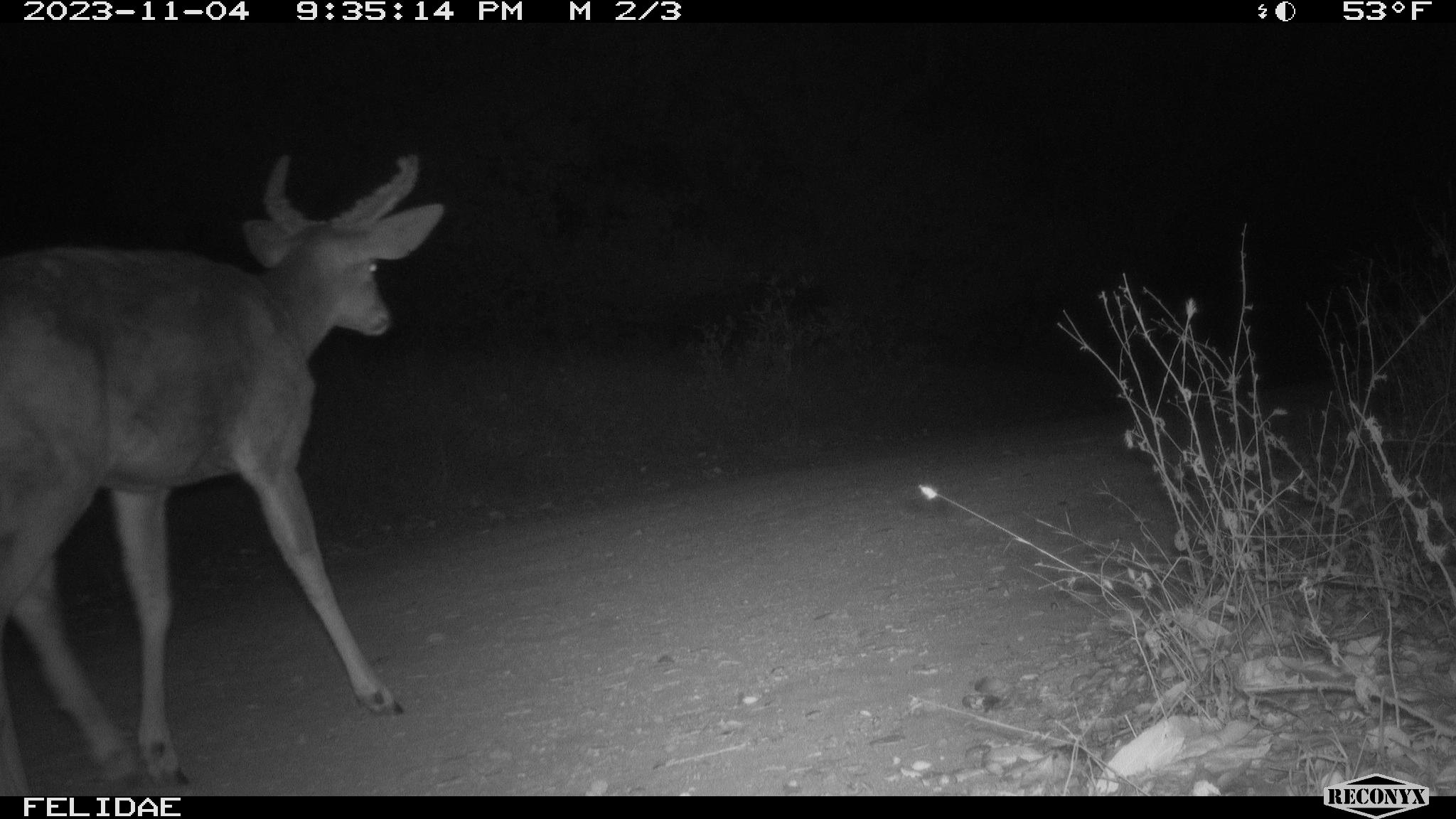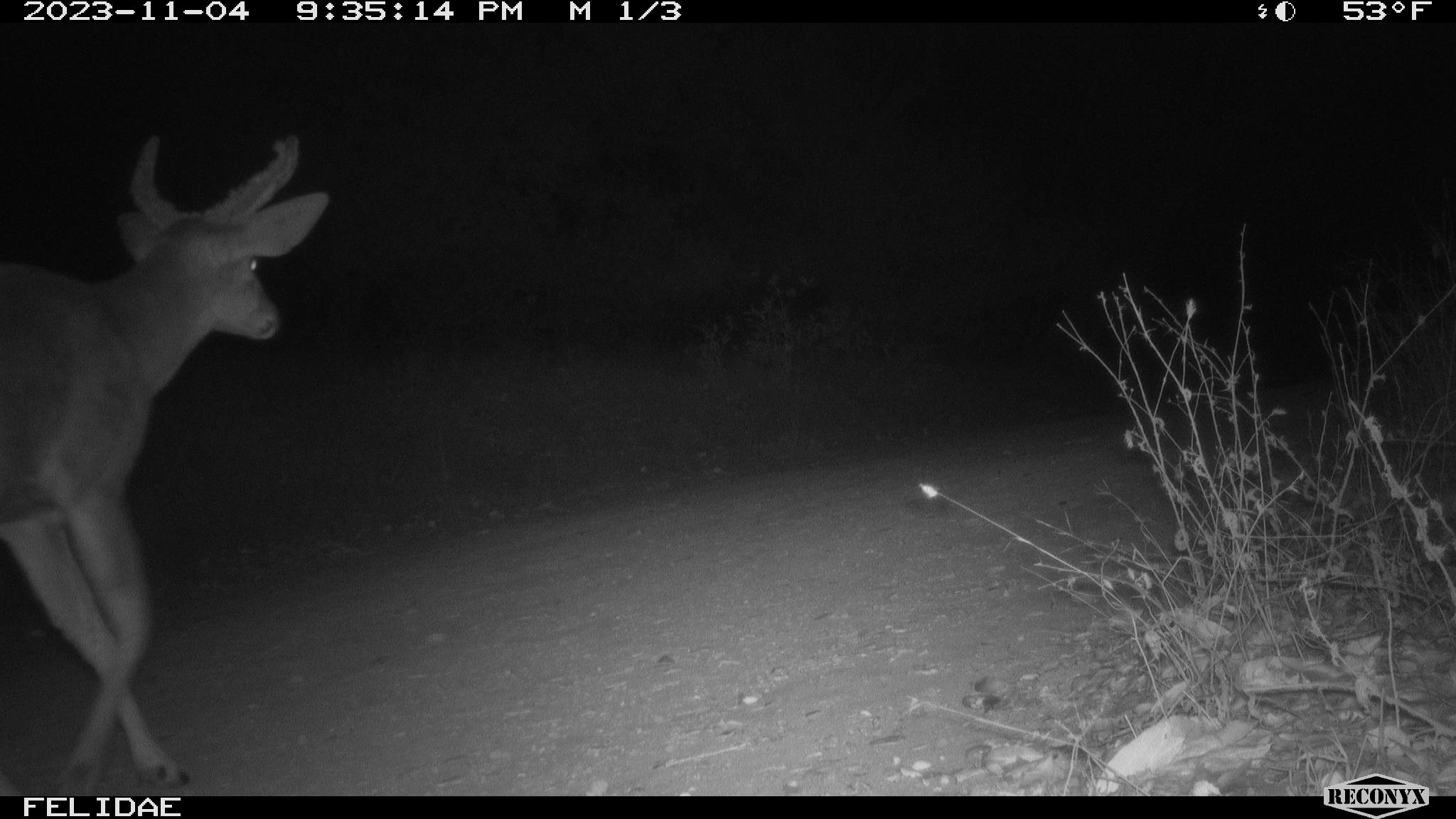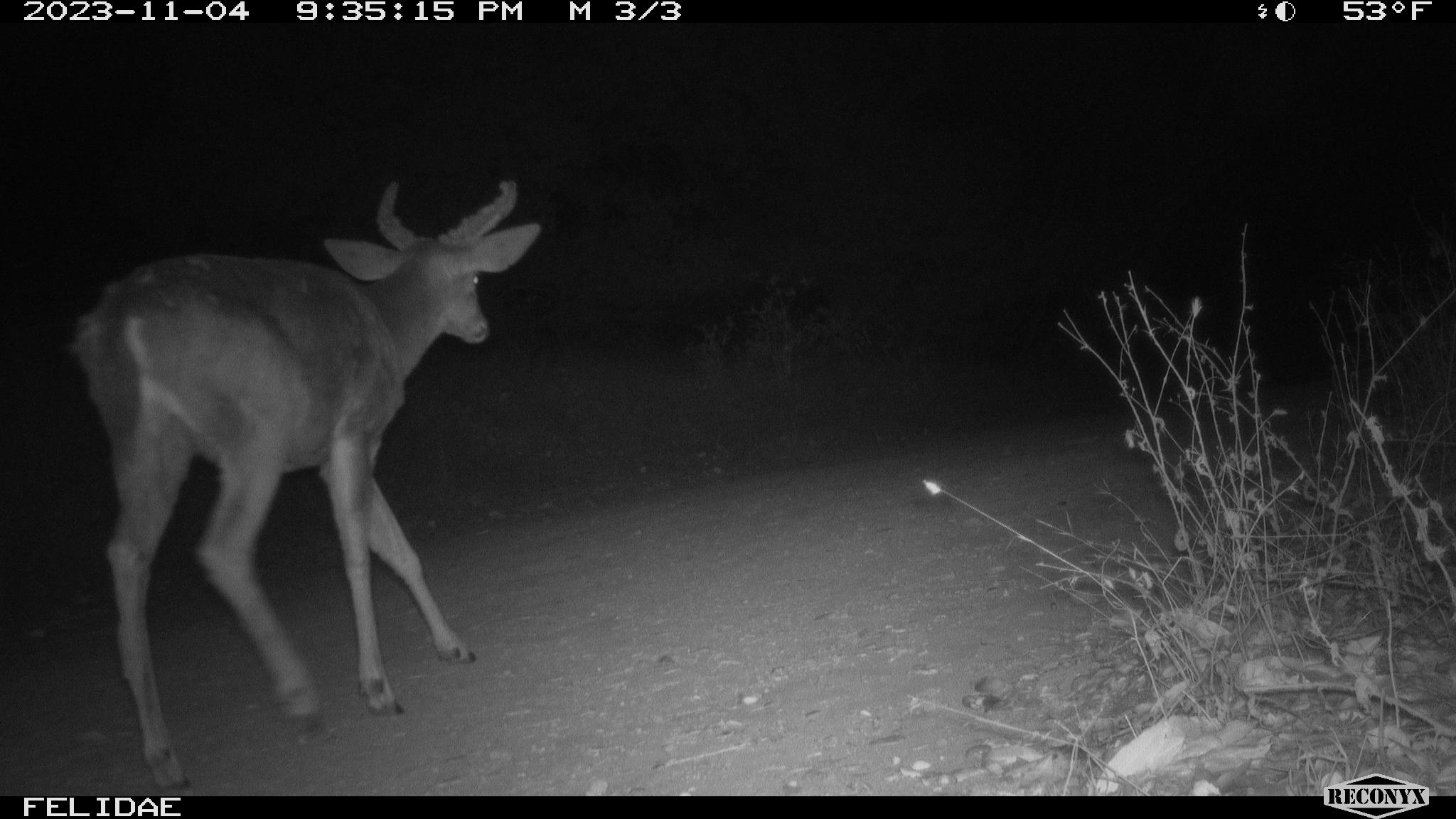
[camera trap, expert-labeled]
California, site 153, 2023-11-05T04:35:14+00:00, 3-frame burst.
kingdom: Animalia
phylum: Chordata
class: Mammalia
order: Artiodactyla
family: Cervidae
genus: Odocoileus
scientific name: Odocoileus hemionus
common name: mule deer